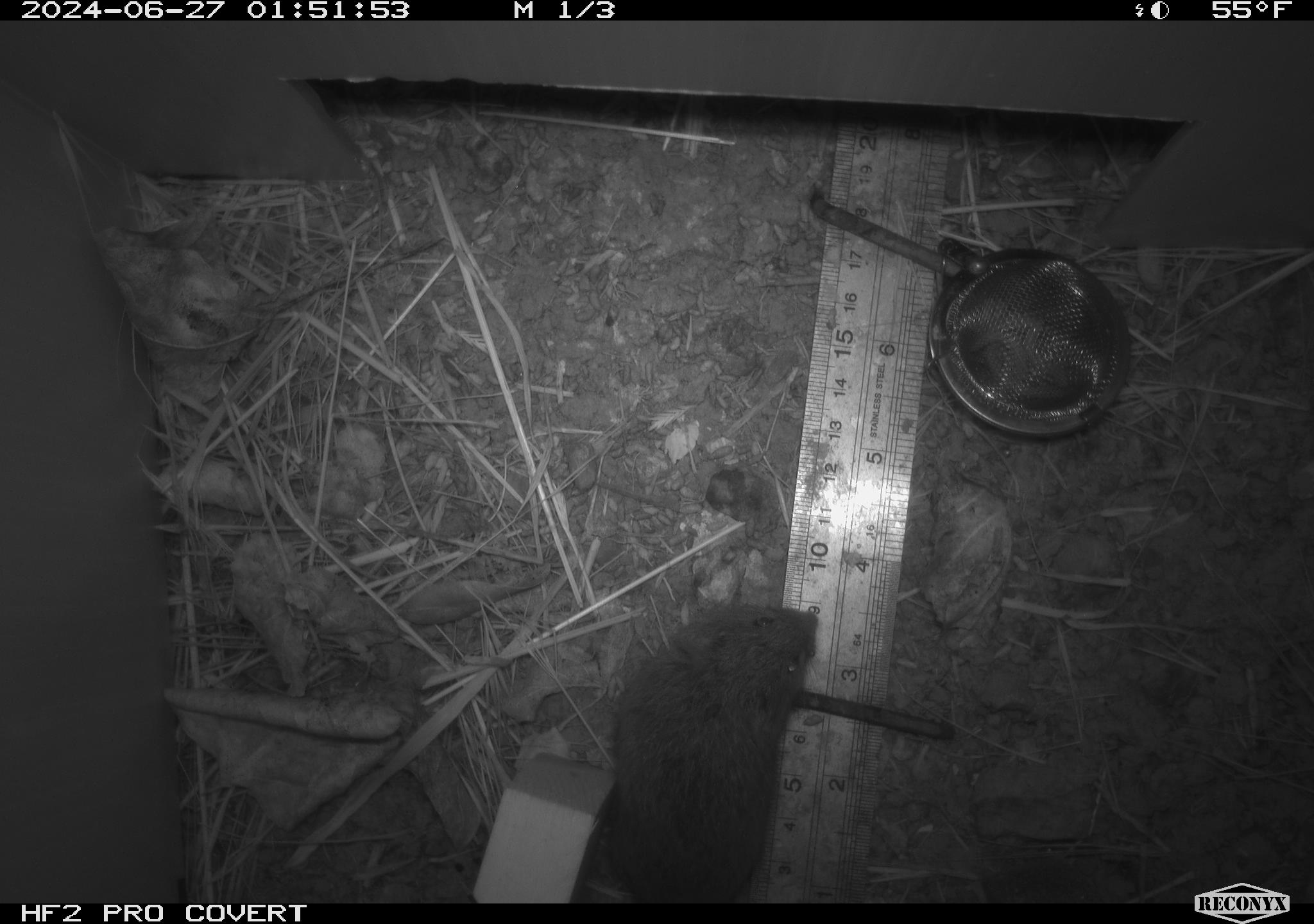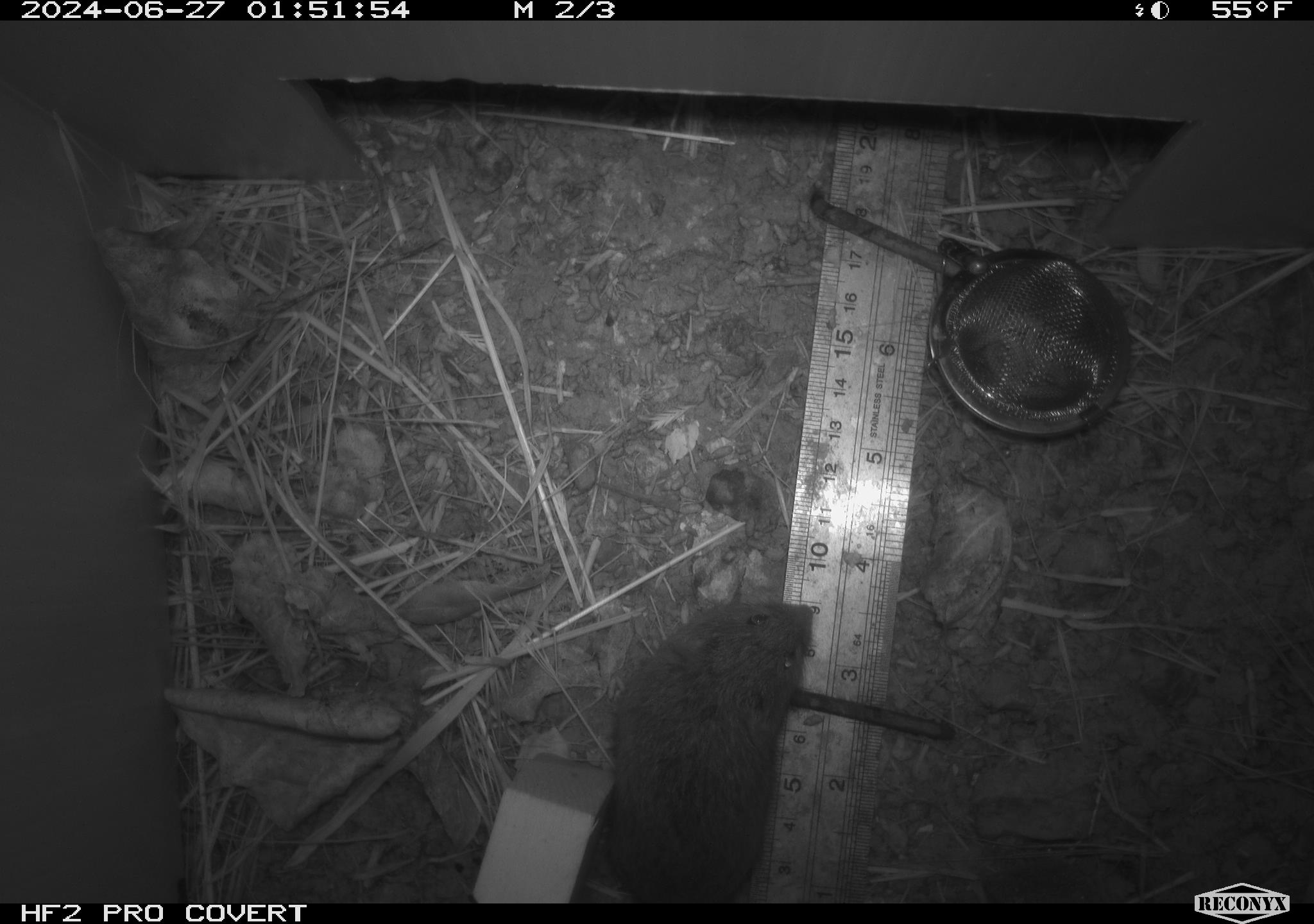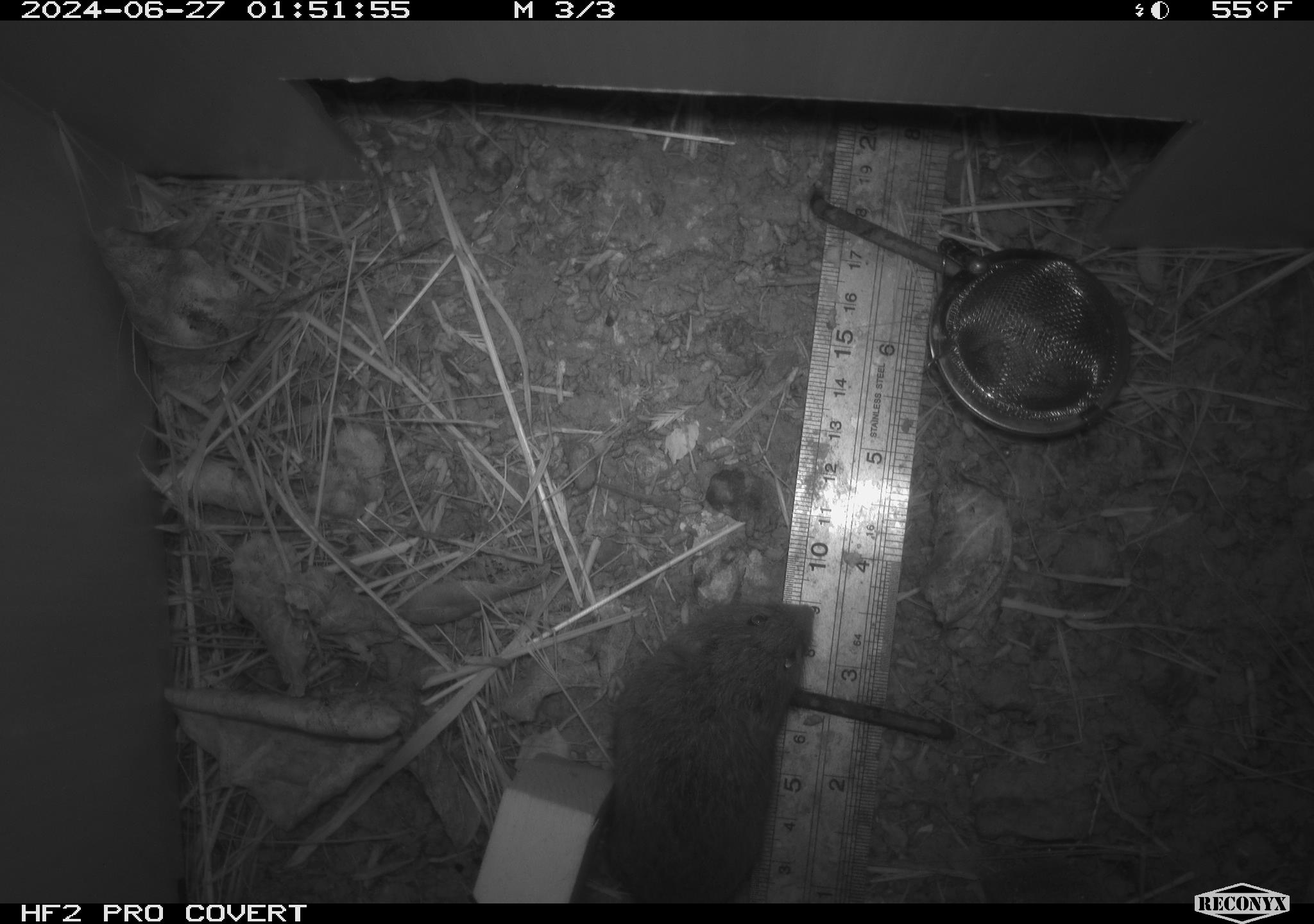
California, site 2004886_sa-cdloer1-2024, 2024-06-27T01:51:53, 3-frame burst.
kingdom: Animalia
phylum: Chordata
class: Mammalia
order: Rodentia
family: Cricetidae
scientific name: Arvicolinae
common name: voles, lemmings, and muskrats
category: arvicolinae subfamily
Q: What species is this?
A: Arvicolinae subfamily (voles, lemmings, and muskrats) (Arvicolinae).